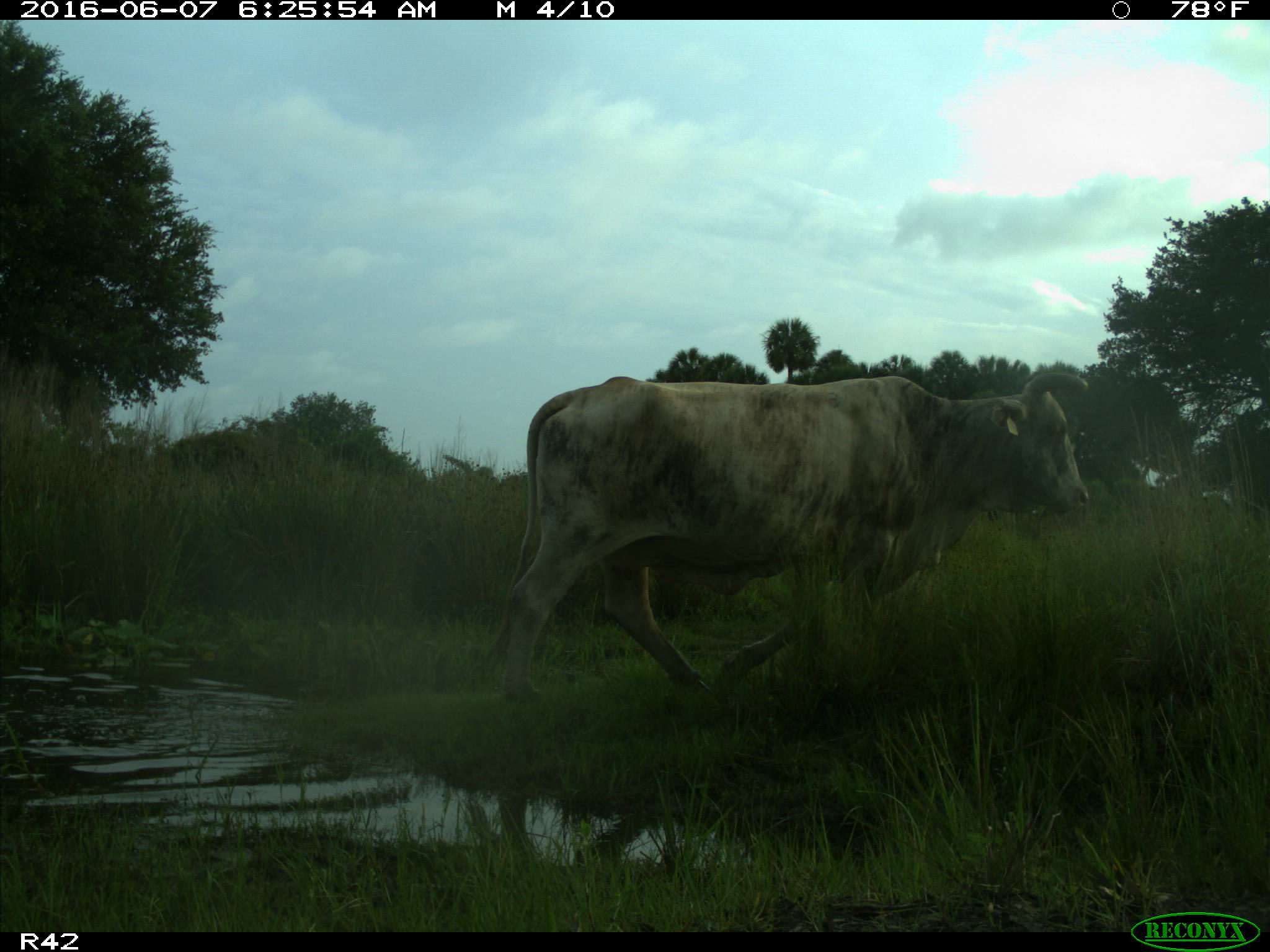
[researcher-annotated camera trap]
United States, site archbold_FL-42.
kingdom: Animalia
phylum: Chordata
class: Mammalia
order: Artiodactyla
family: Bovidae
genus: Bos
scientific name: Bos taurus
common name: domestic cow